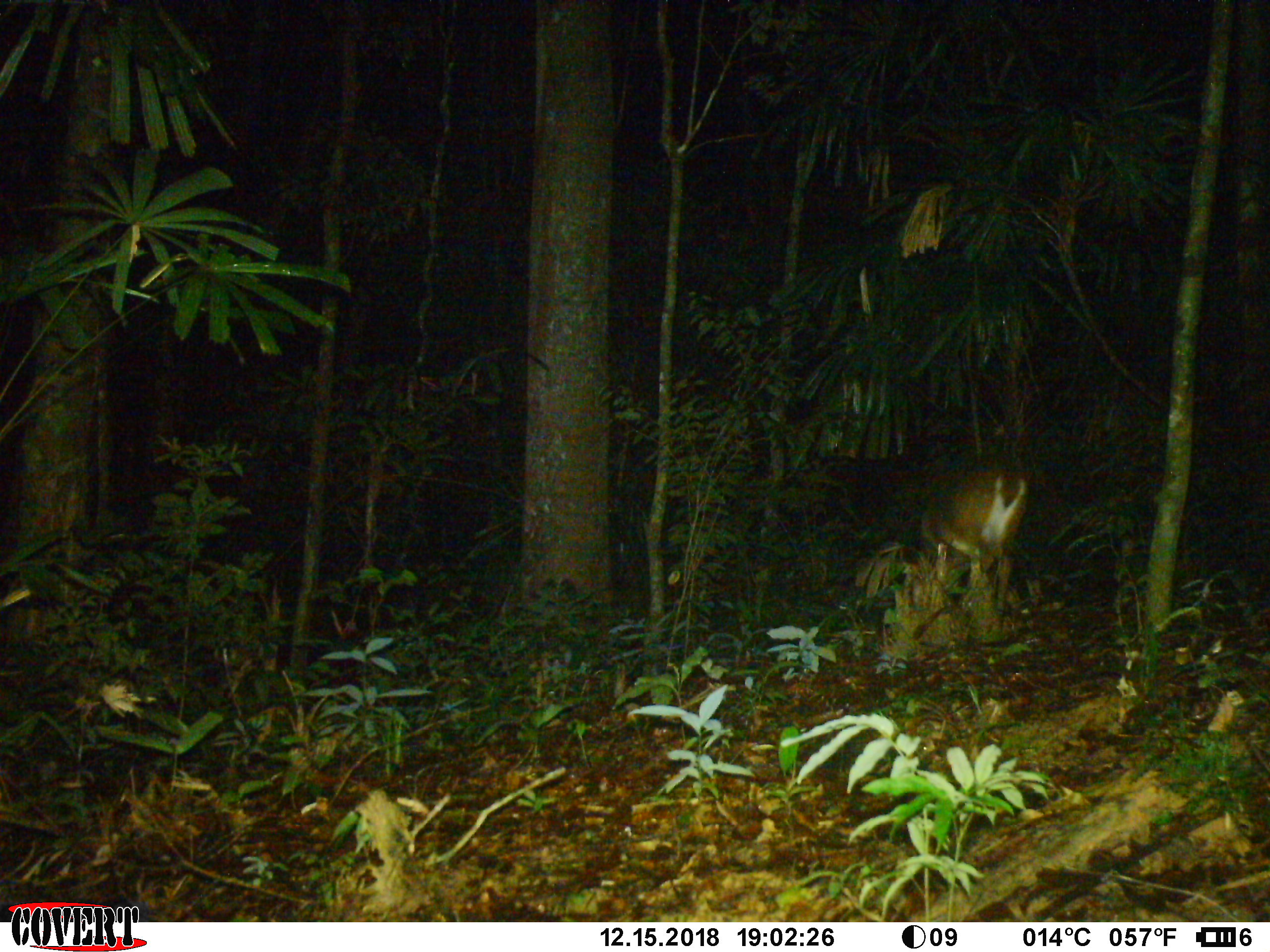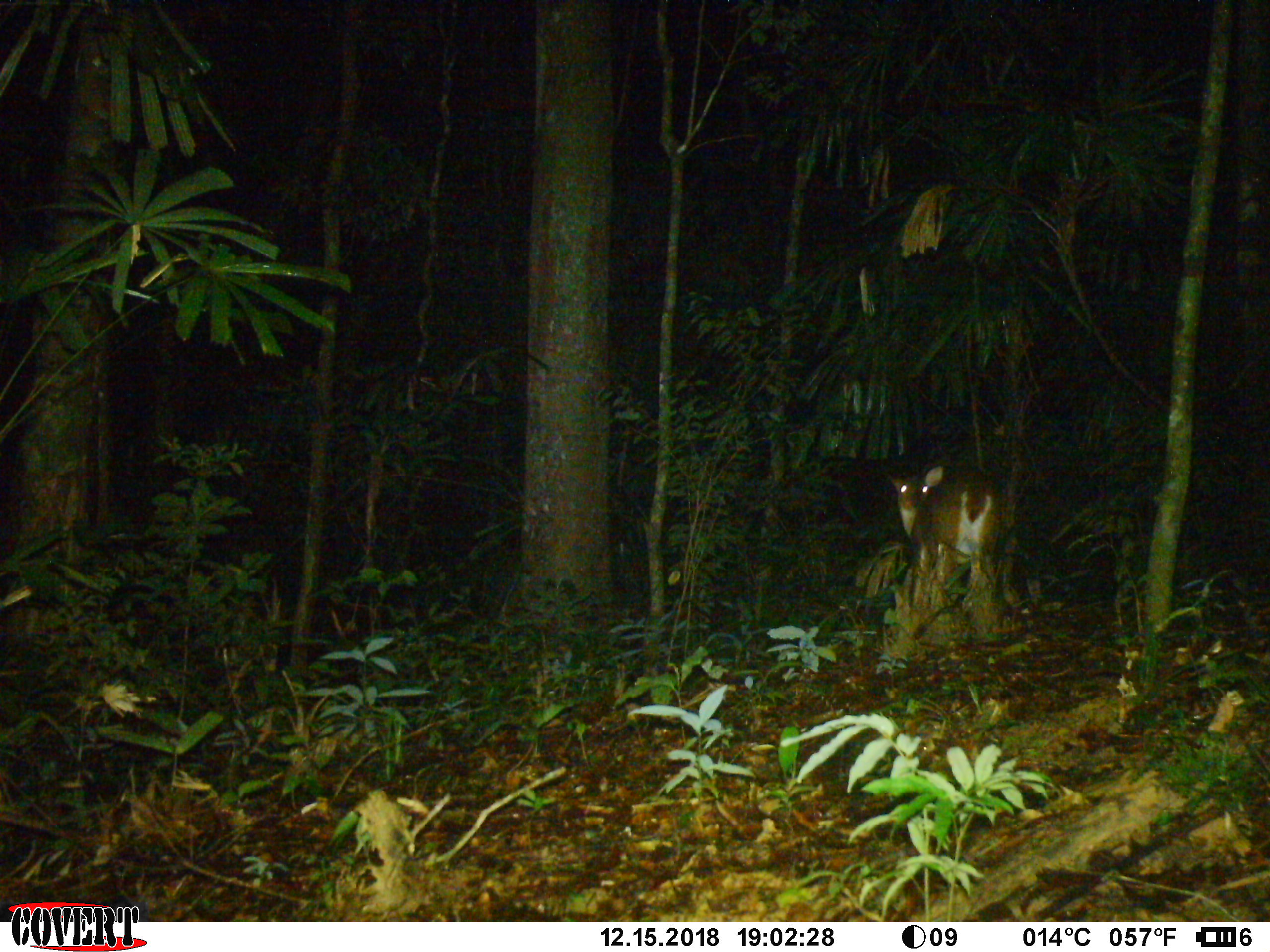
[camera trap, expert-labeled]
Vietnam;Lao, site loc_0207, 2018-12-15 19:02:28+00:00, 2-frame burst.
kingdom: Animalia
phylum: Chordata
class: Mammalia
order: Artiodactyla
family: Cervidae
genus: Muntiacus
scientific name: Muntiacus vuquangensis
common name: large-antlered muntjac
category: large antlered muntjac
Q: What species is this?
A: Large antlered muntjac (large-antlered muntjac) (Muntiacus vuquangensis).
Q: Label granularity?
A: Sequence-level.